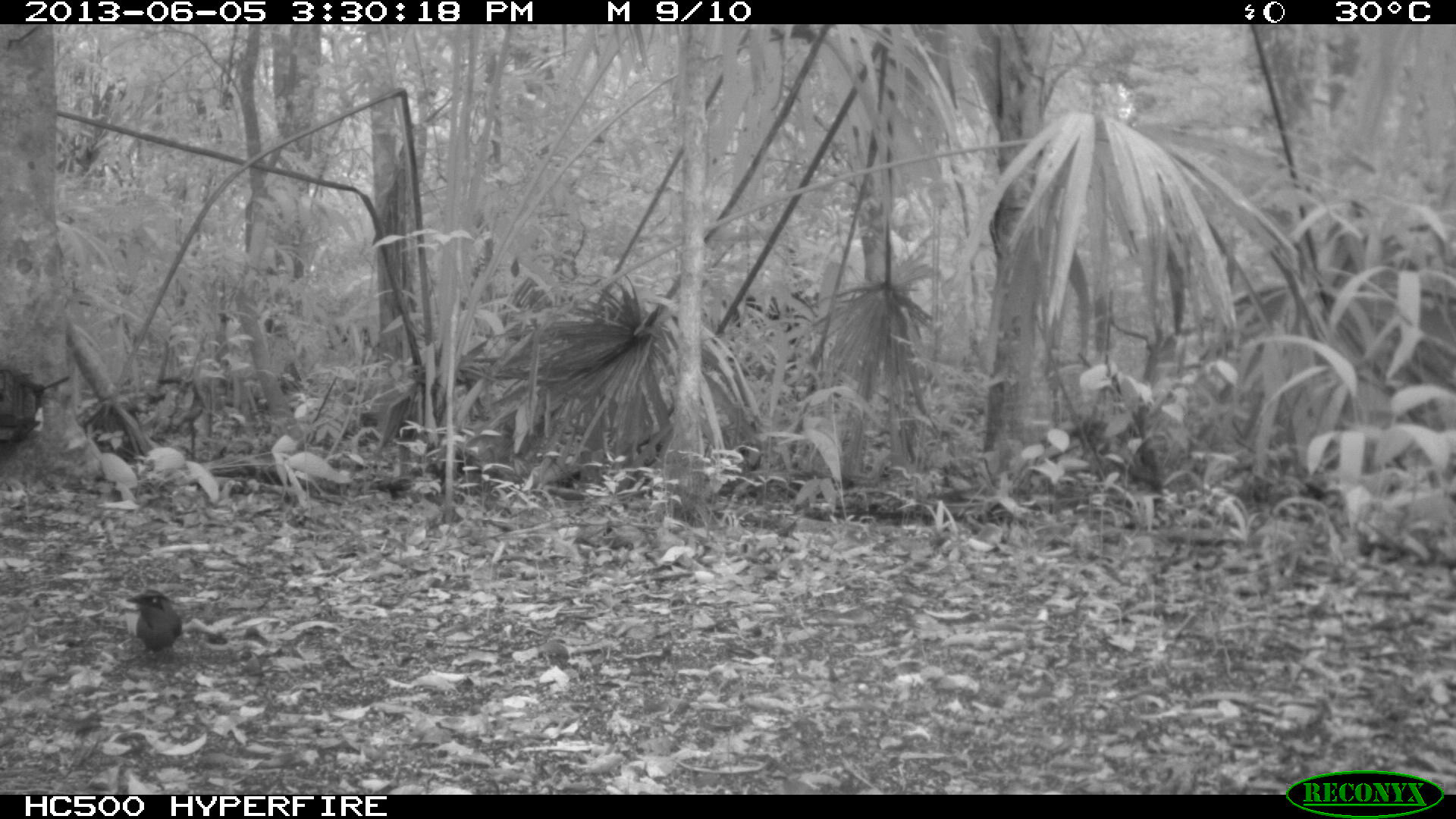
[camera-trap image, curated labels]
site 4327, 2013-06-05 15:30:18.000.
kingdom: Animalia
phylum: Chordata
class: Aves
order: Coraciiformes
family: Momotidae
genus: Momotus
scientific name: Momotus momota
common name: amazonian motmot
Momotus momota (amazonian motmot), count 1.